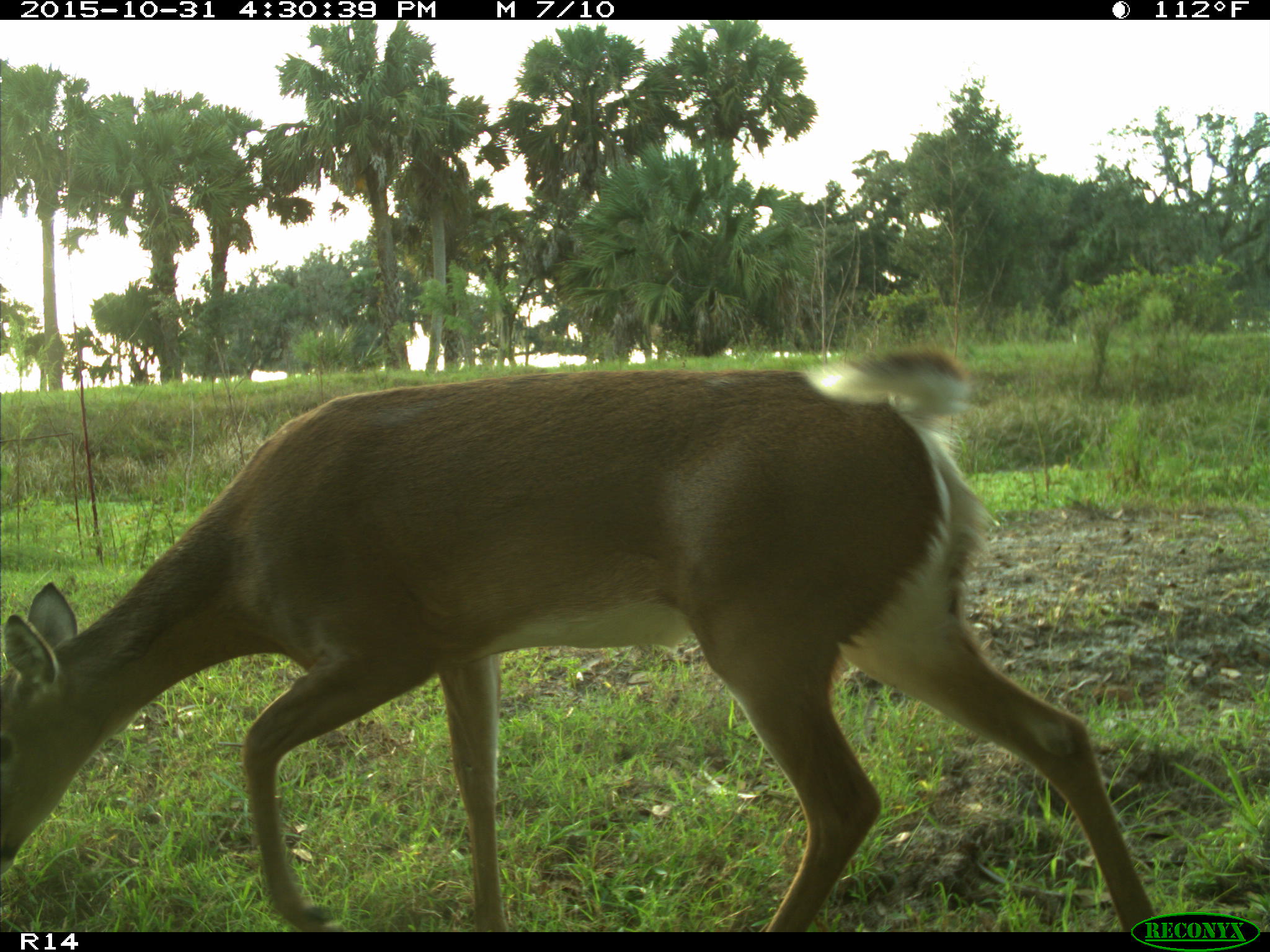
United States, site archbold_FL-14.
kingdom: Animalia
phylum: Chordata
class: Mammalia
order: Artiodactyla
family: Cervidae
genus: Odocoileus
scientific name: Odocoileus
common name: deer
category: unidentified deer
Unidentified deer (deer) (Odocoileus).